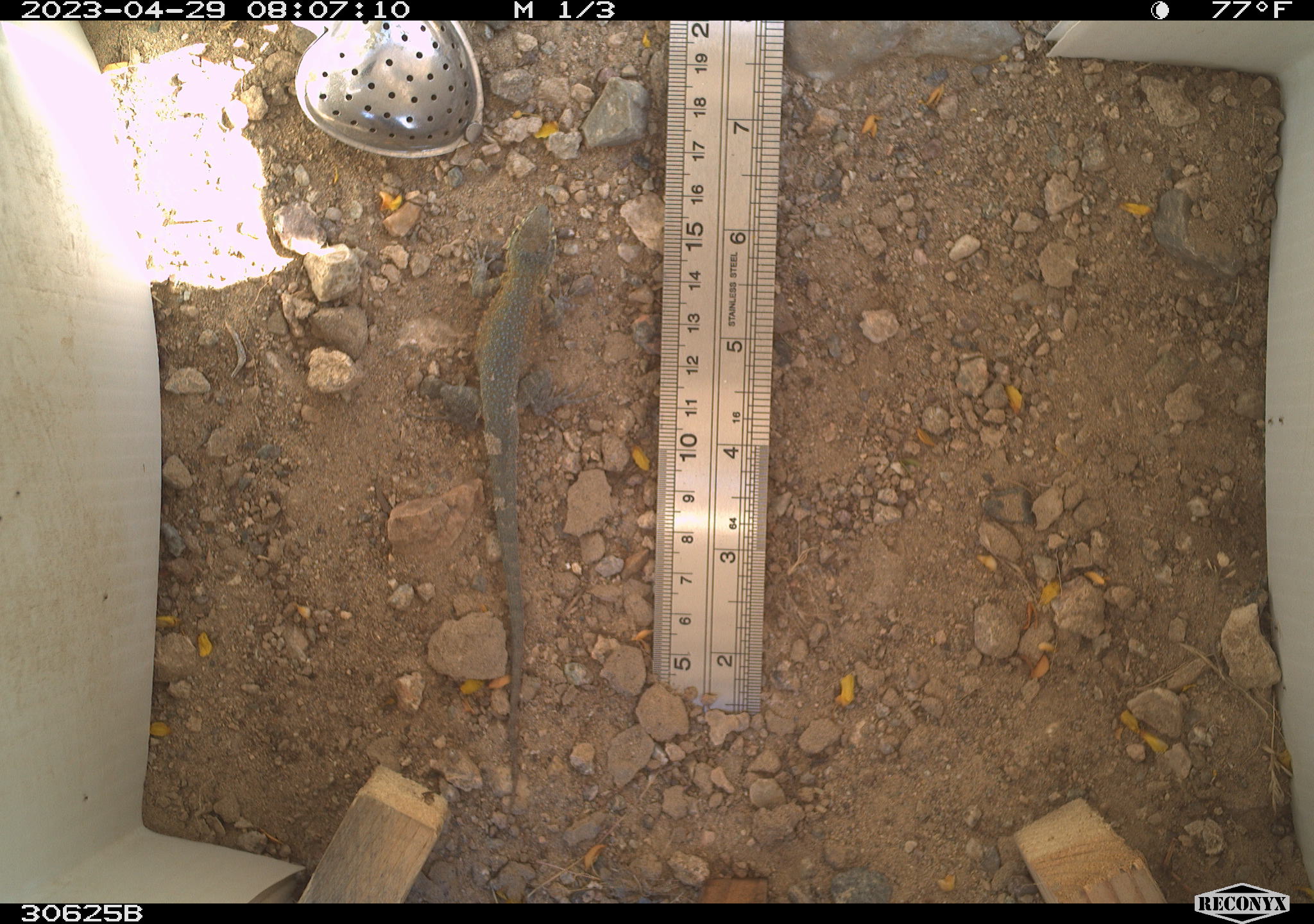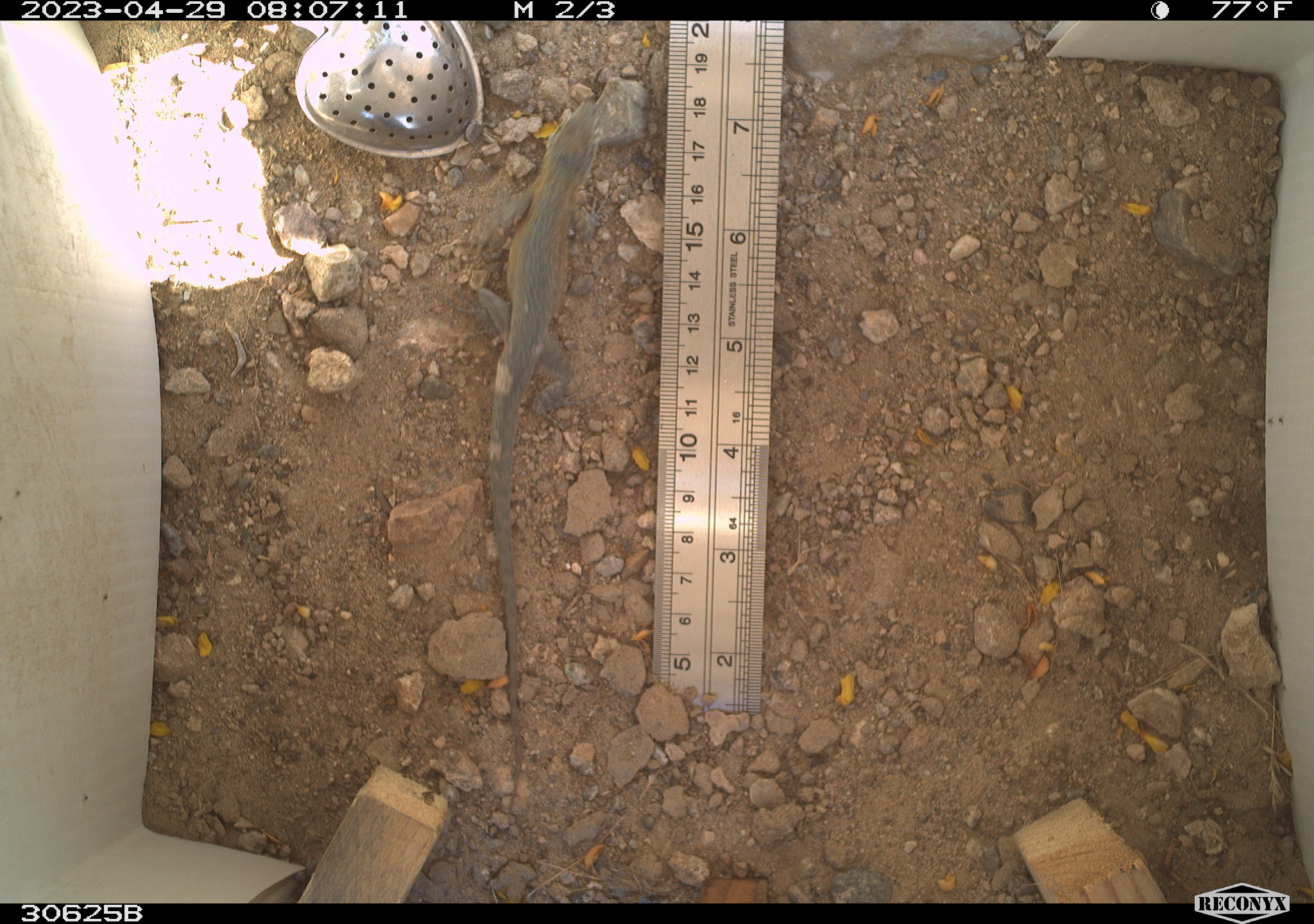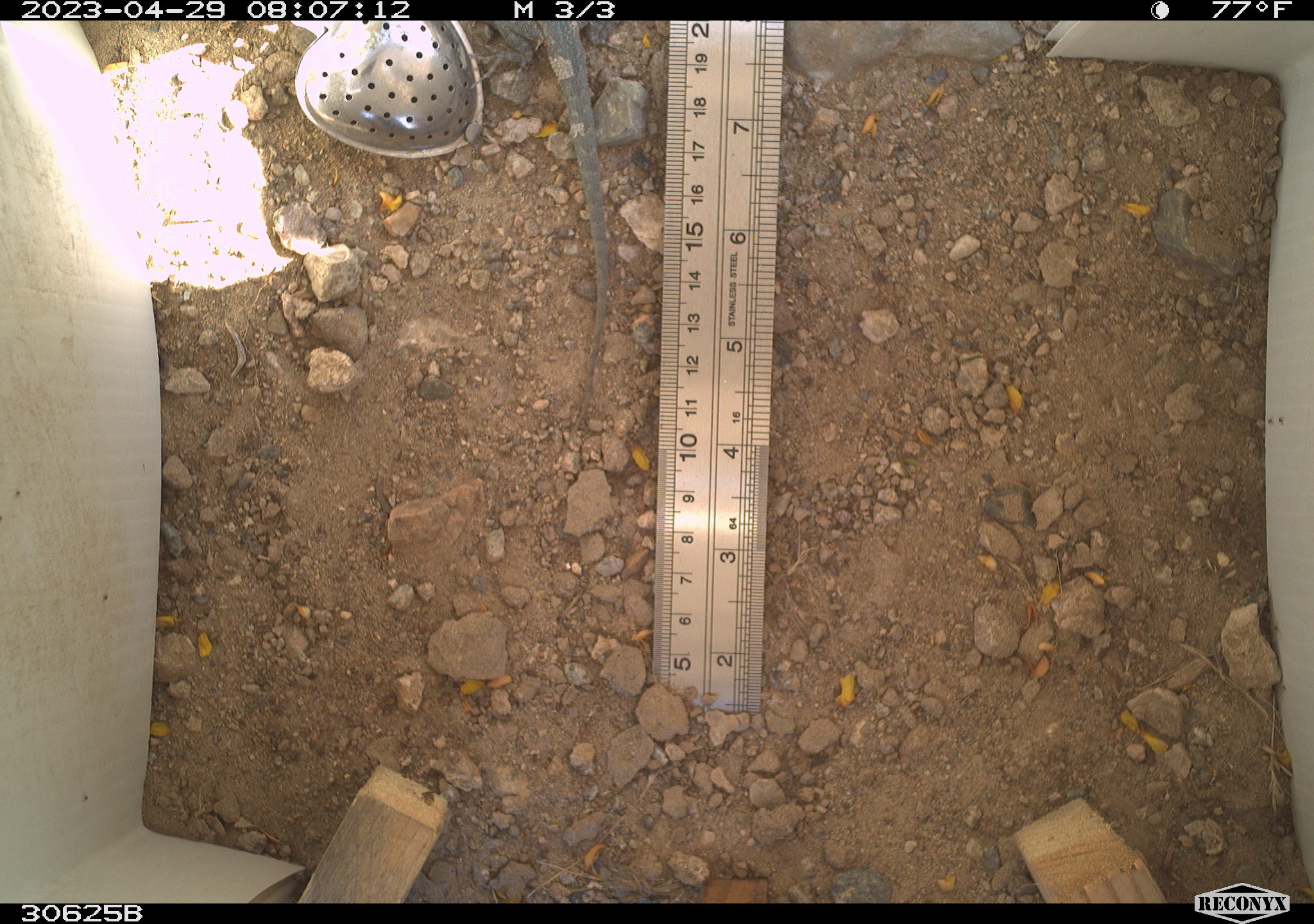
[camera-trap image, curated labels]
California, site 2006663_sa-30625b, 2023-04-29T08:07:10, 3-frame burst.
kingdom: Animalia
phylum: Chordata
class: Reptilia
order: Squamata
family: Teiidae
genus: Aspidoscelis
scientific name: Aspidoscelis tigris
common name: western whiptail